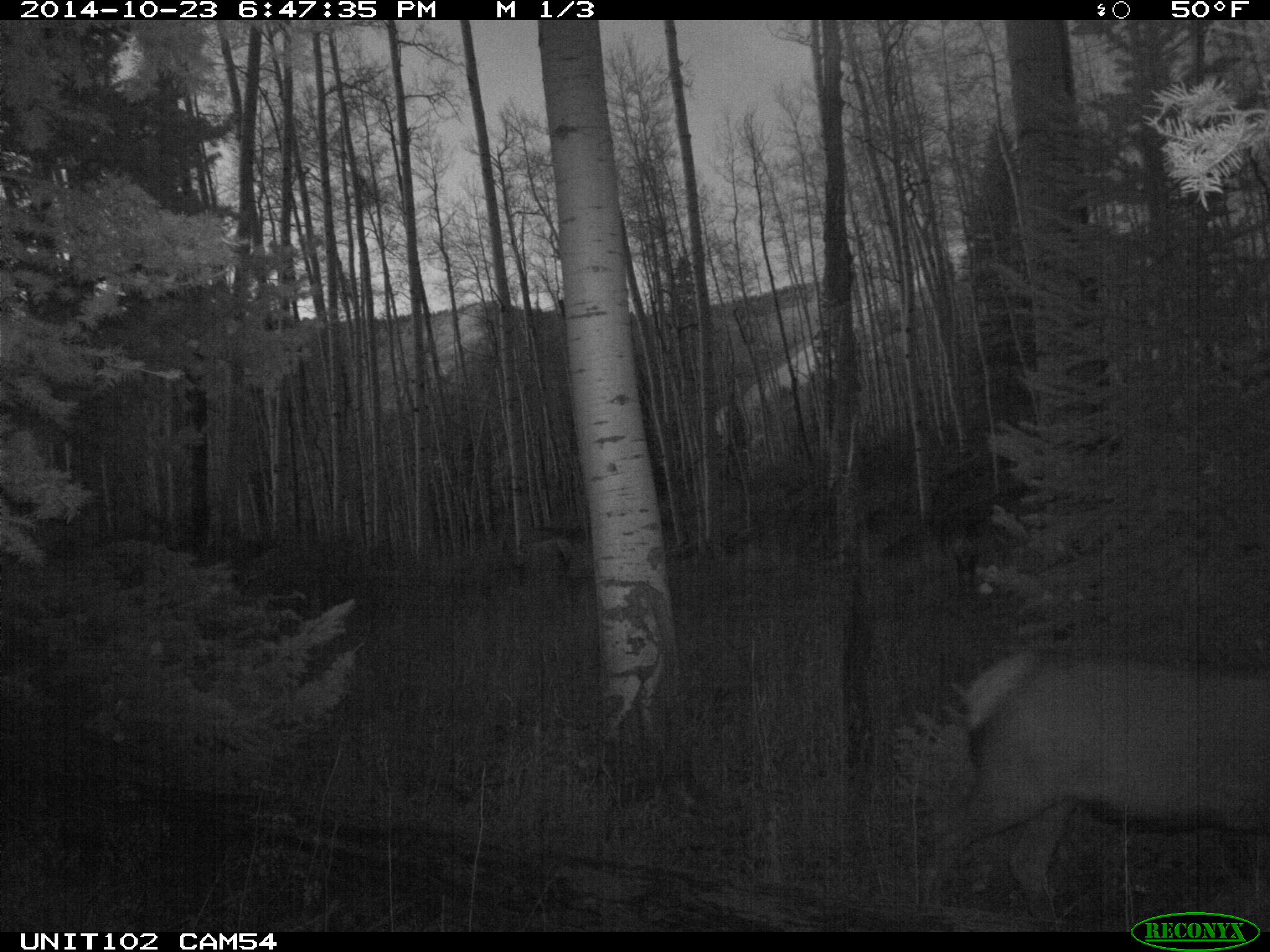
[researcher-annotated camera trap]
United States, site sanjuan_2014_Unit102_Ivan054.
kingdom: Animalia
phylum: Chordata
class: Mammalia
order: Artiodactyla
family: Cervidae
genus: Cervus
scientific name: Cervus elaphus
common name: red deer